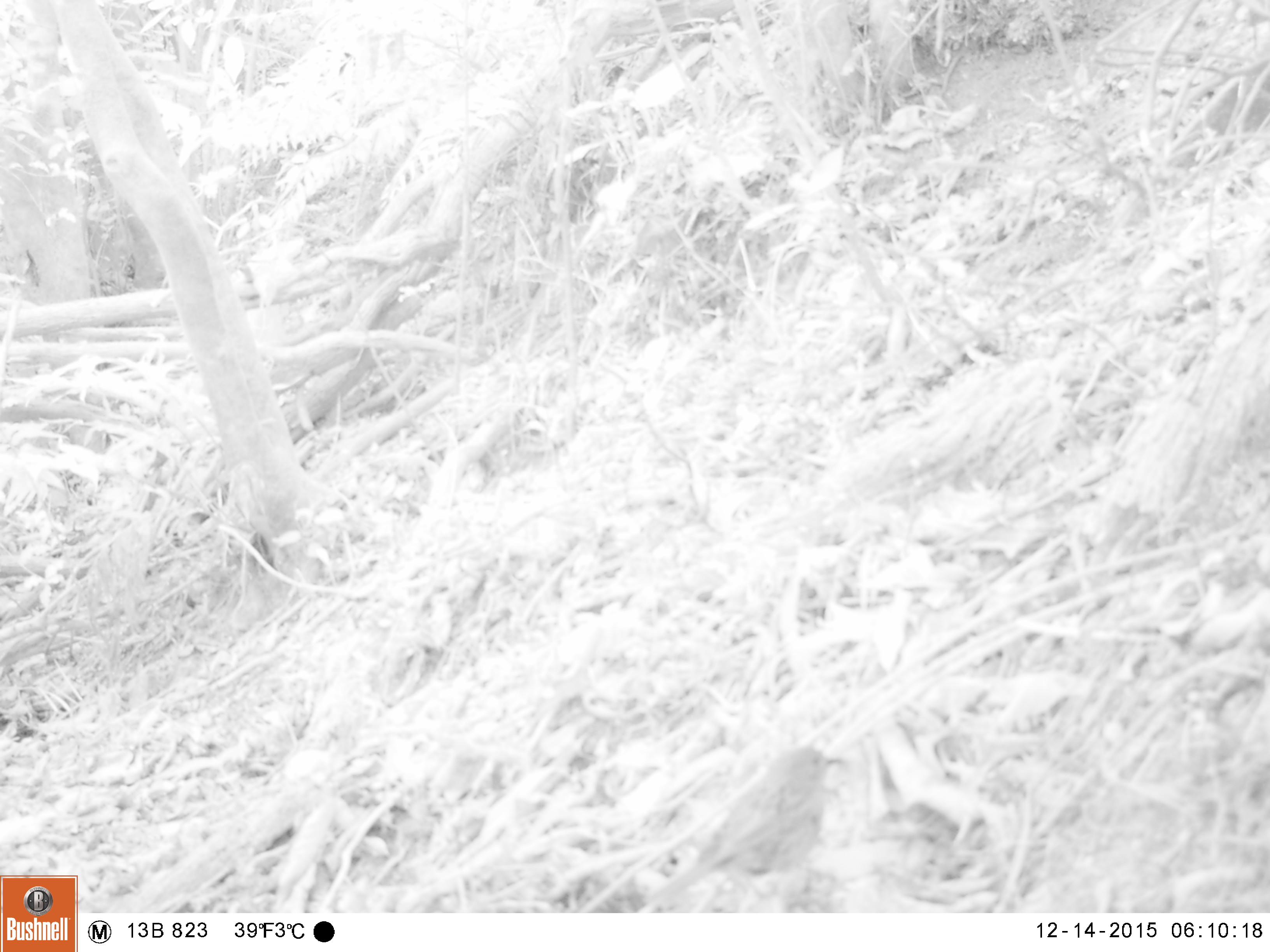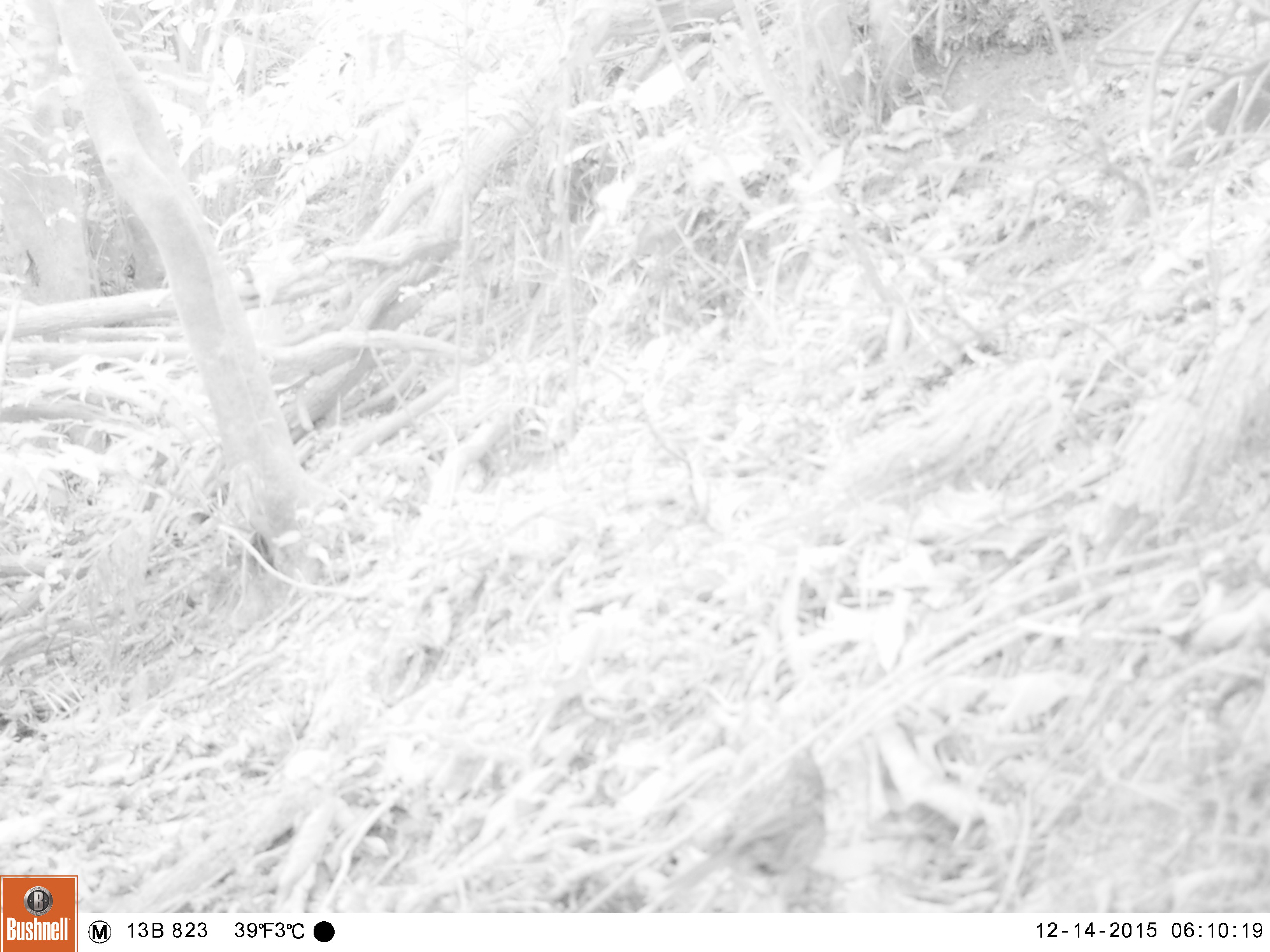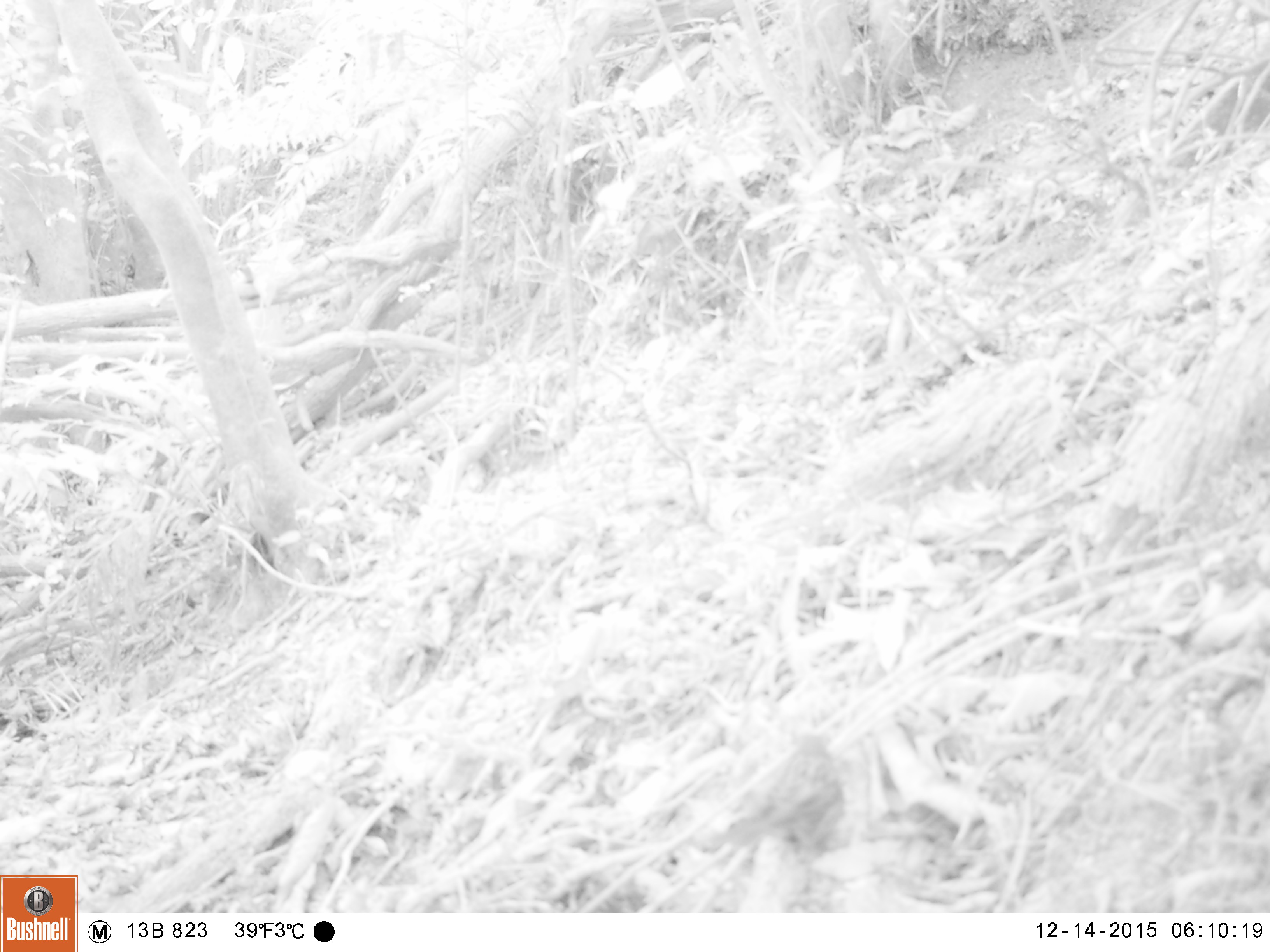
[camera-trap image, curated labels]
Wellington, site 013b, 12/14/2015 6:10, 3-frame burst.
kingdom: Animalia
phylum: Chordata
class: Aves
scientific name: Aves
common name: bird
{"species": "bird (Aves)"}